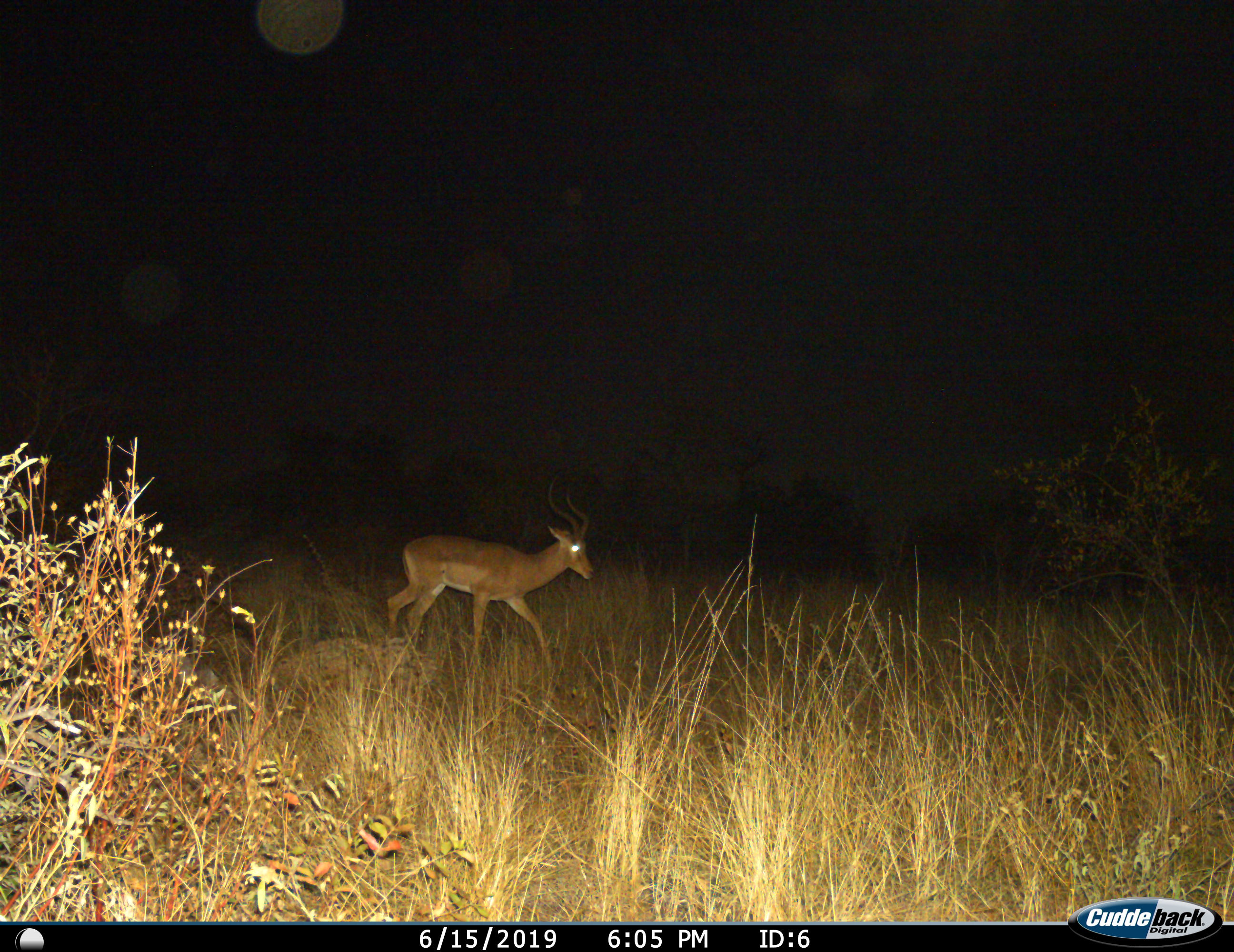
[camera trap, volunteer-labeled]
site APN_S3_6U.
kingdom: Animalia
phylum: Chordata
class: Mammalia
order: Artiodactyla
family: Bovidae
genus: Aepyceros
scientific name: Aepyceros melampus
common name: impala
Impala (Aepyceros melampus), count 1. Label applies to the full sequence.